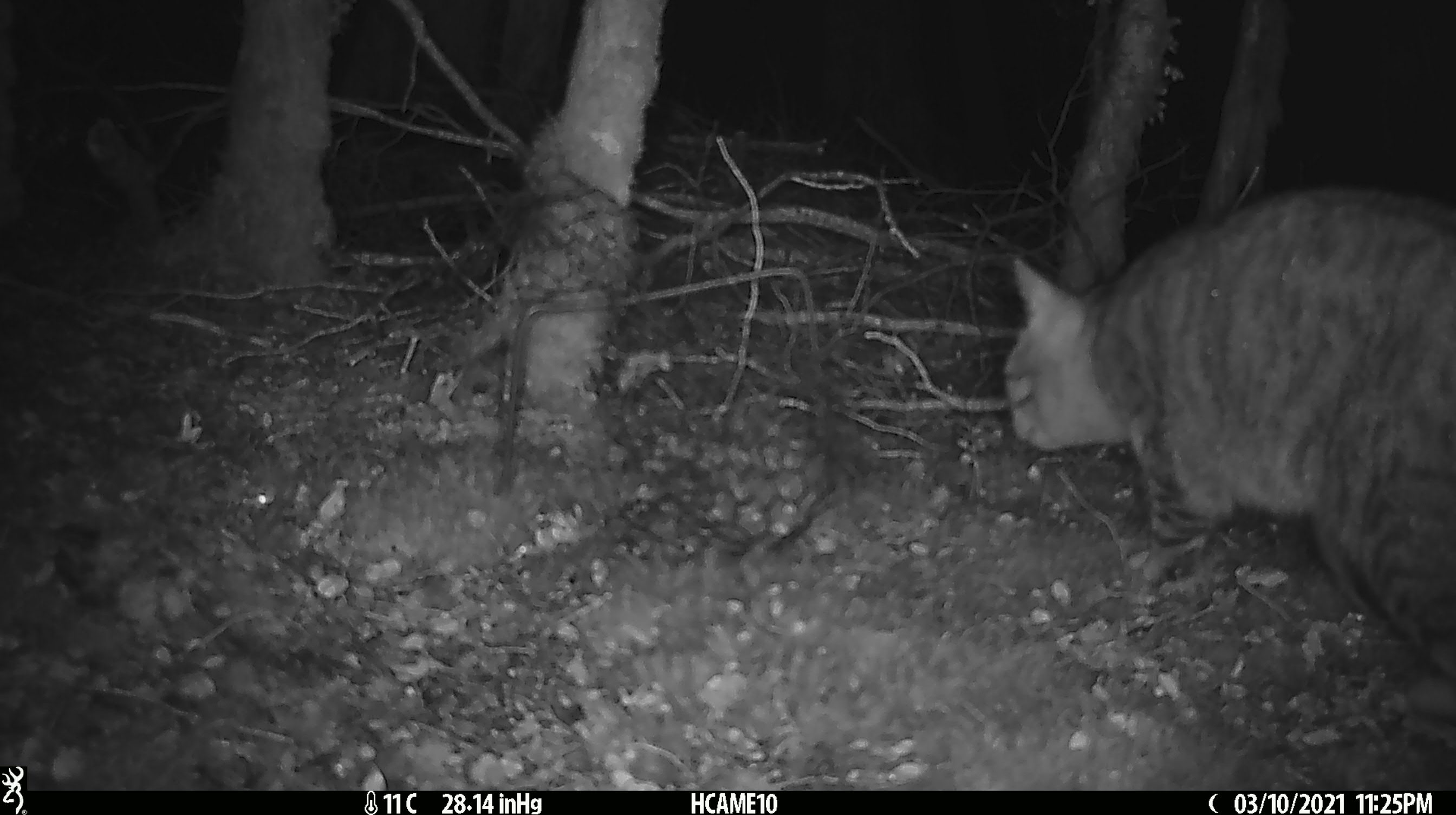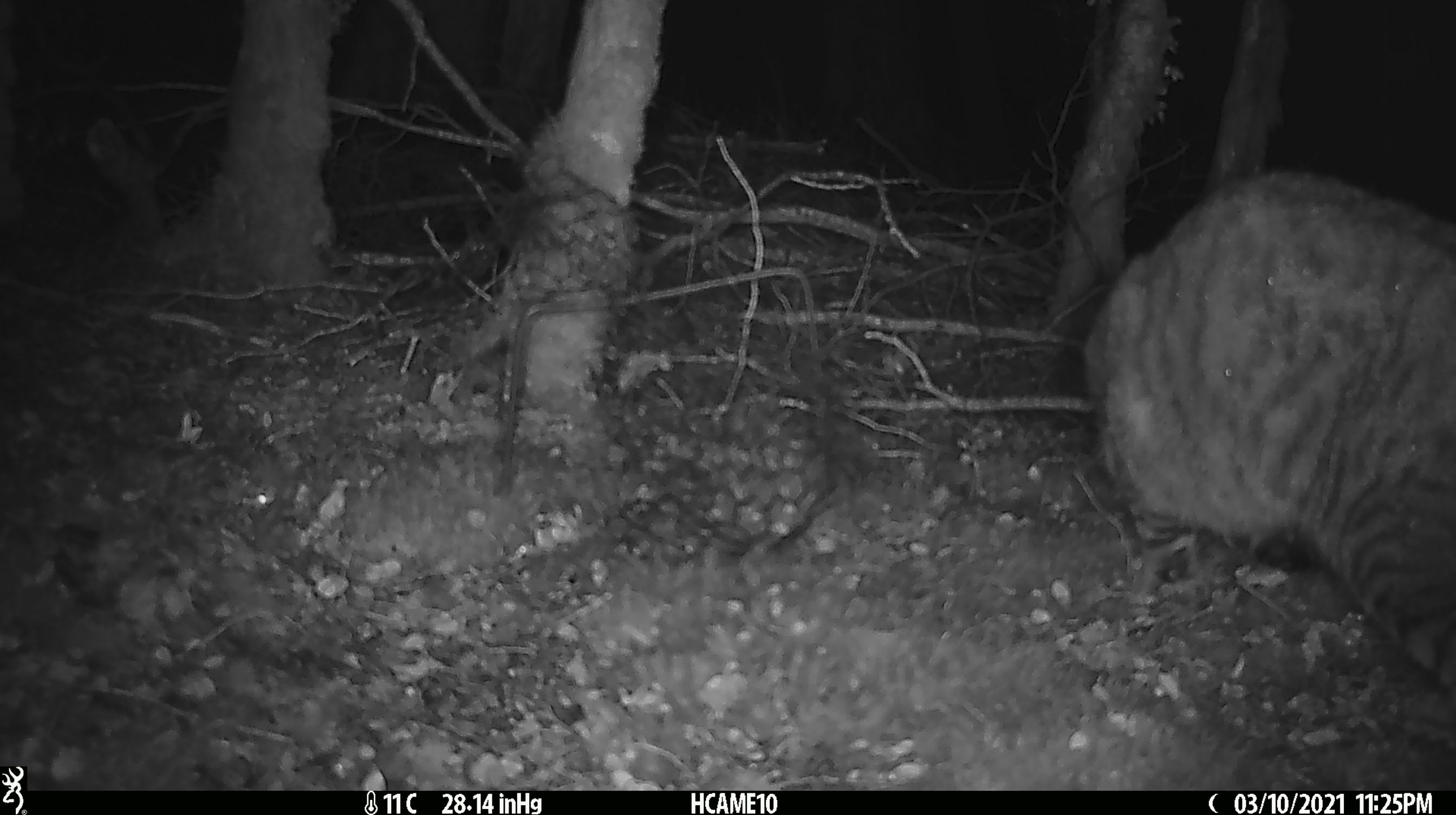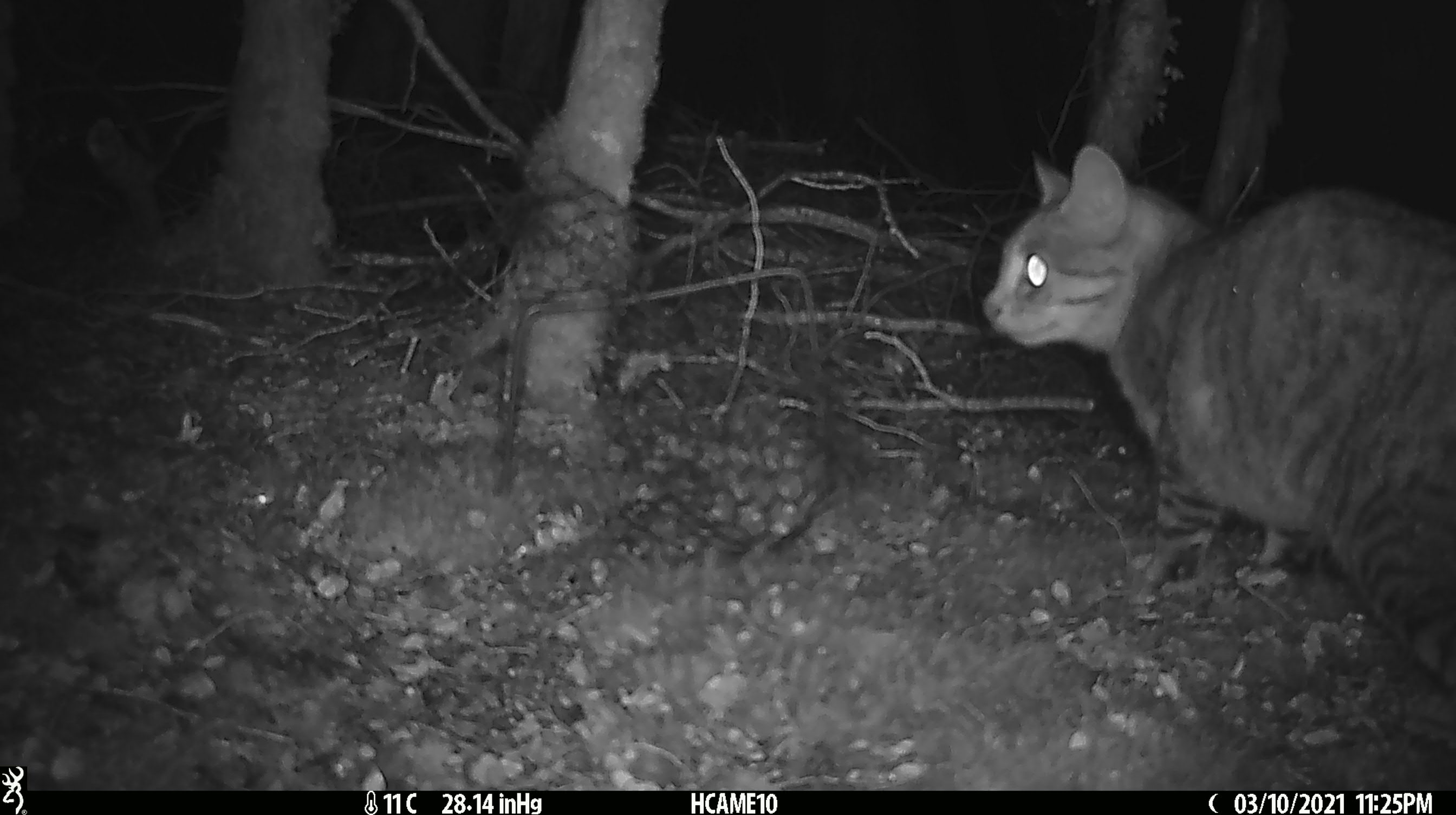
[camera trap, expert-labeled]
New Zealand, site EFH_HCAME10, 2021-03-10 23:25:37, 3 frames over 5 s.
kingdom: Animalia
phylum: Chordata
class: Mammalia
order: Carnivora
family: Felidae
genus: Felis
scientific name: Felis catus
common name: domestic cat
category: cat